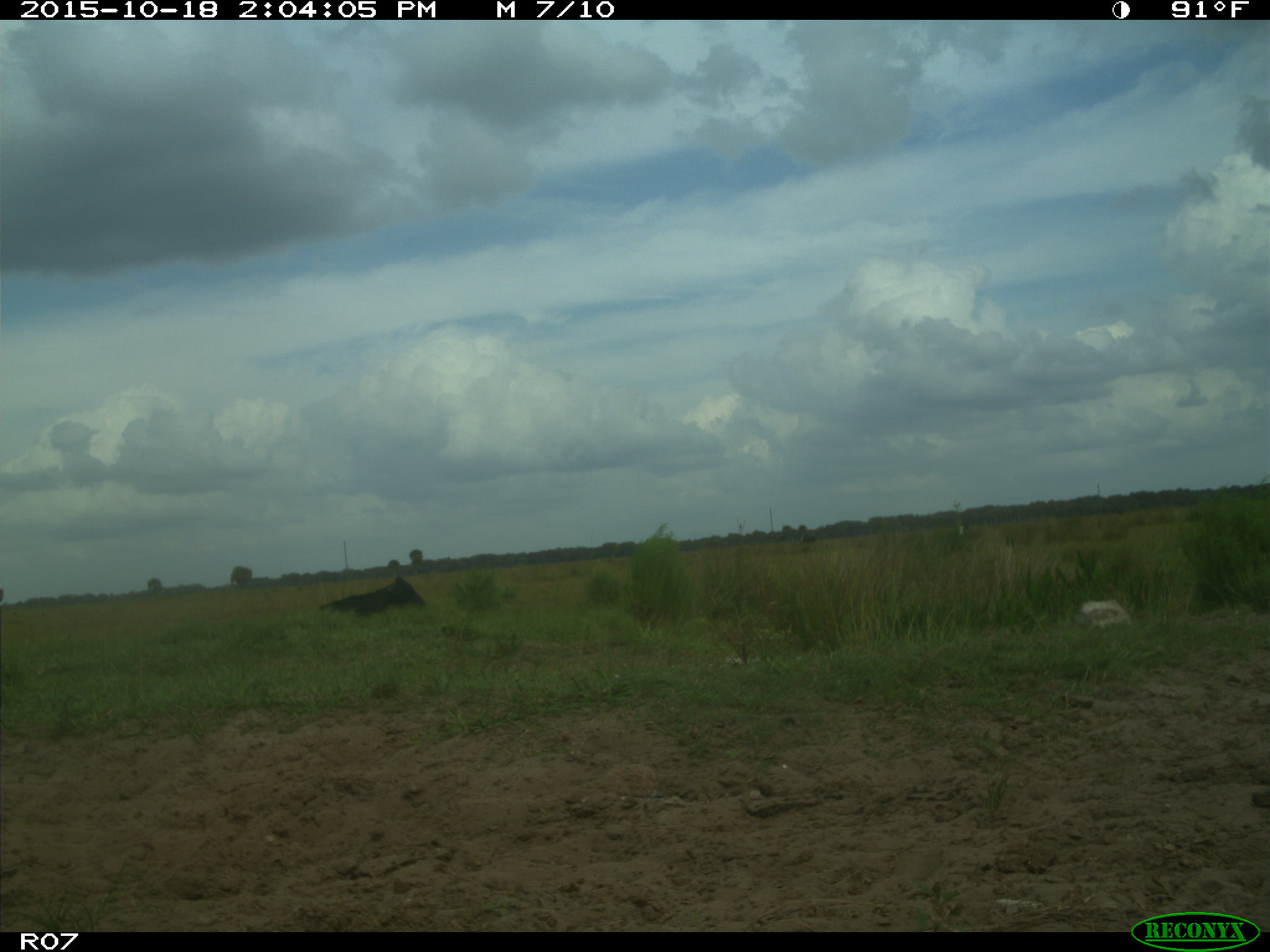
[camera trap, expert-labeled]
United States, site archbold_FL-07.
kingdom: Animalia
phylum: Chordata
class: Mammalia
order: Artiodactyla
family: Bovidae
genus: Bos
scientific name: Bos taurus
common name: domestic cow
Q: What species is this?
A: Bos taurus (domestic cow).